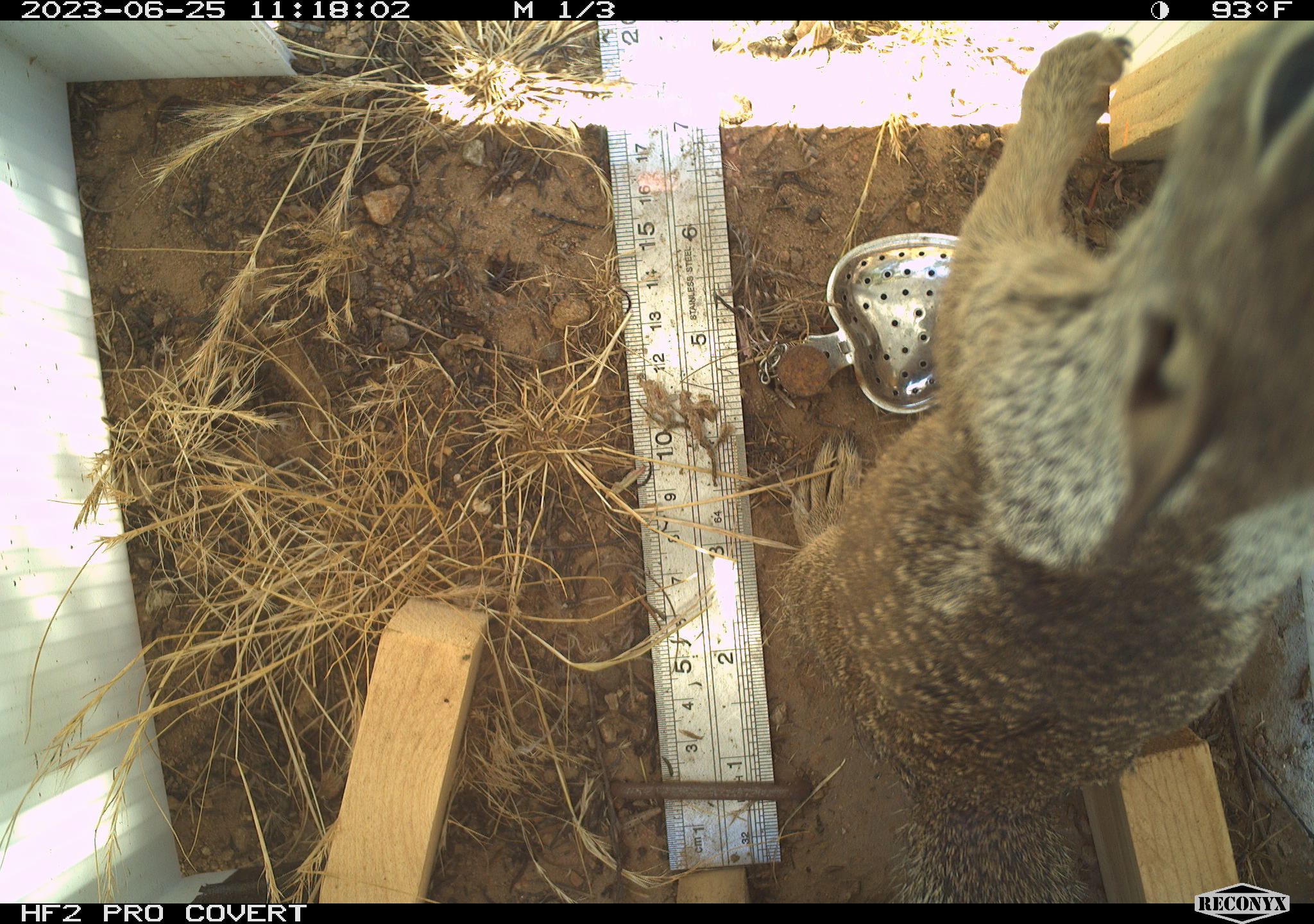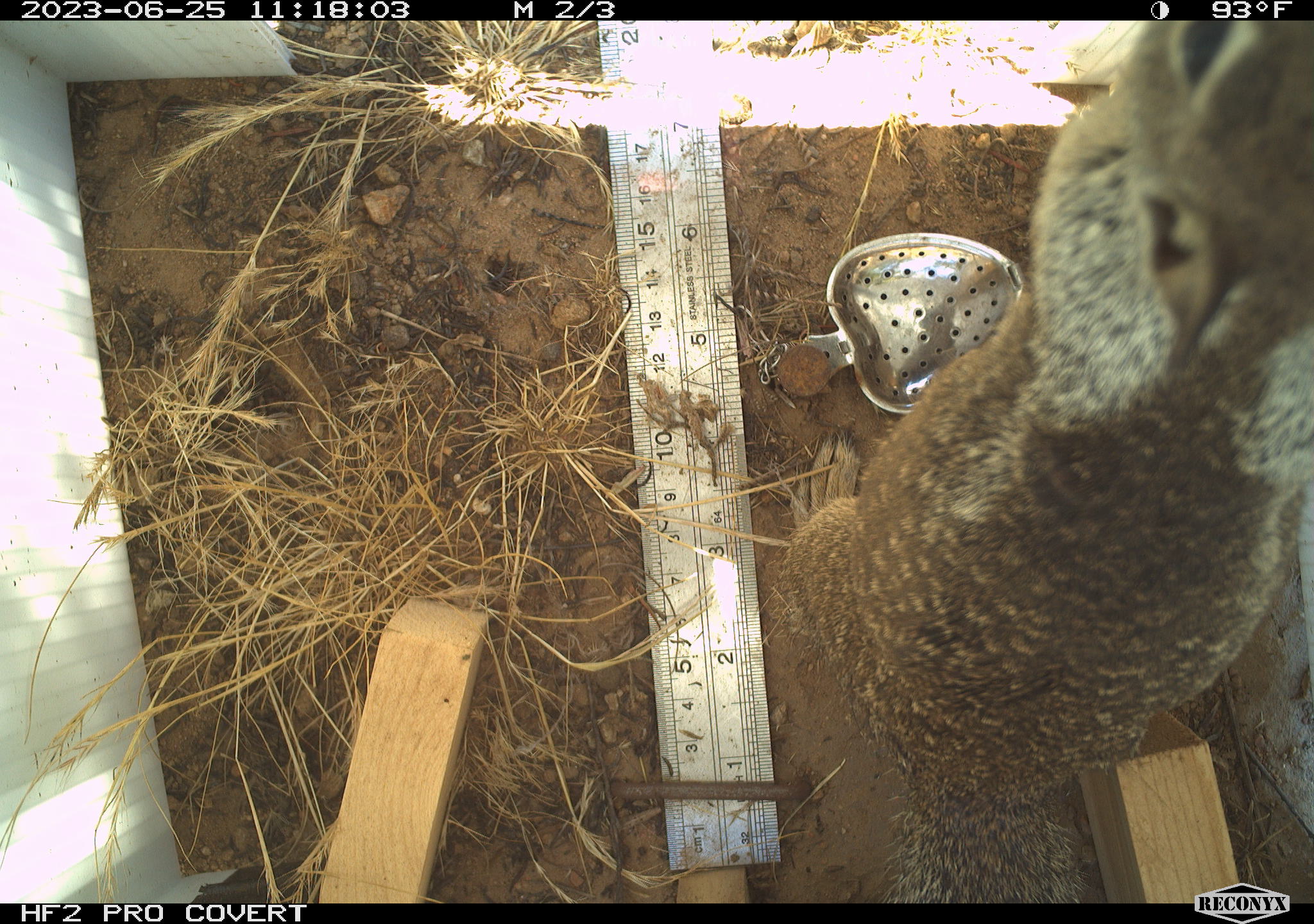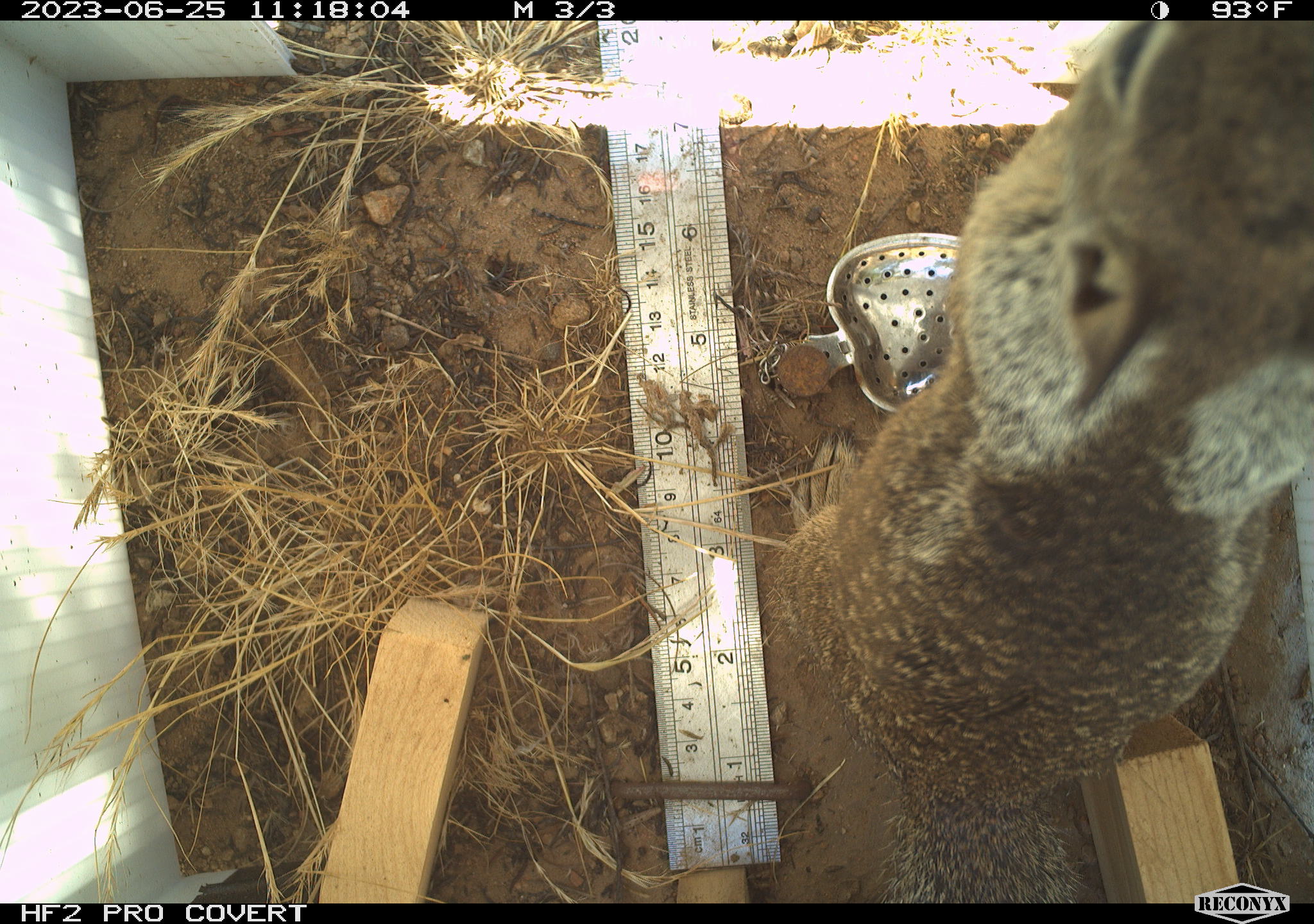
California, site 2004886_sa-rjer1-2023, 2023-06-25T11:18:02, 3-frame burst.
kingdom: Animalia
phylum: Chordata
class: Mammalia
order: Rodentia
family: Sciuridae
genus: Otospermophilus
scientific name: Otospermophilus beecheyi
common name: california ground squirrel